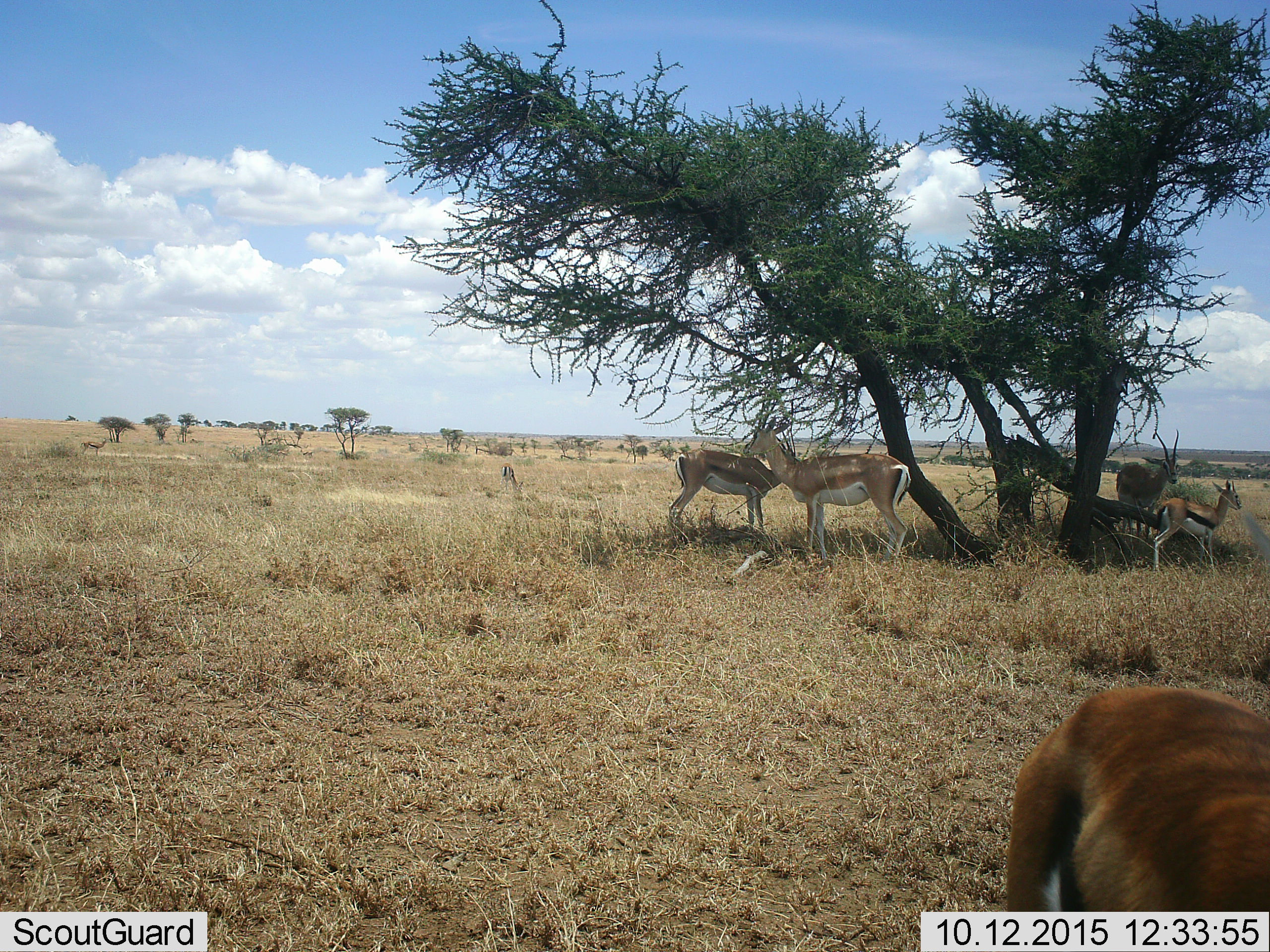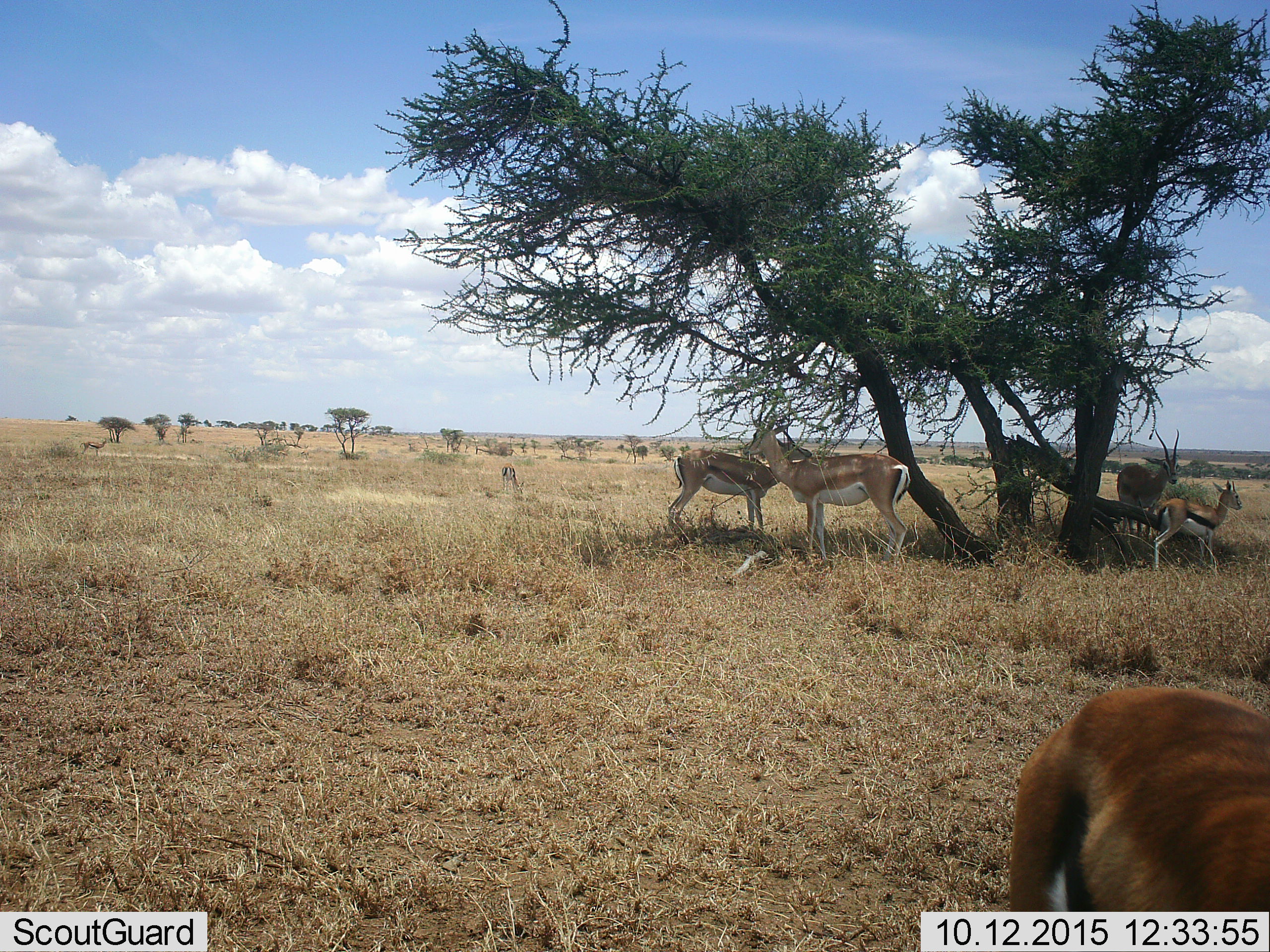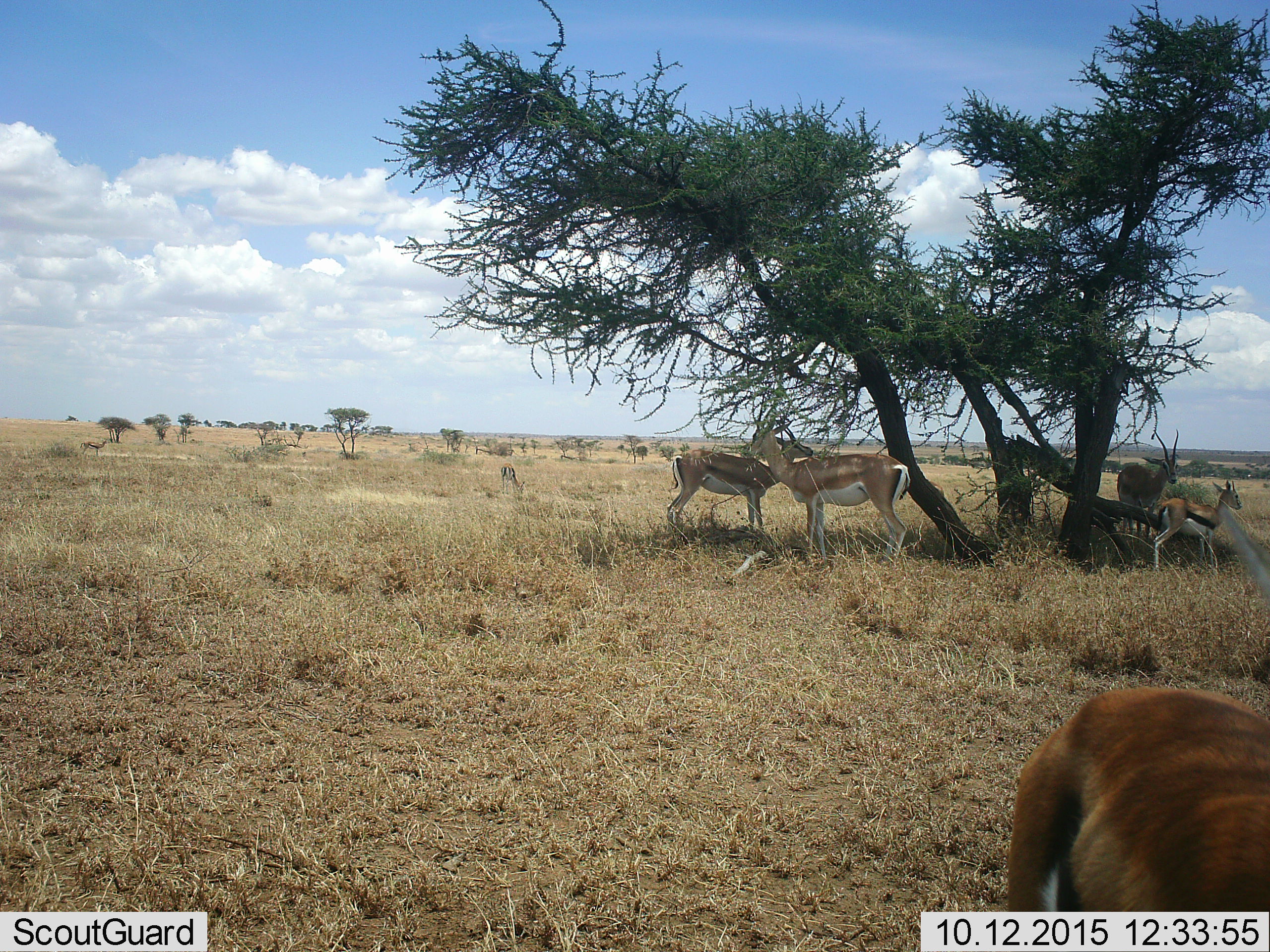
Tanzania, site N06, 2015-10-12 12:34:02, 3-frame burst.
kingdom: Animalia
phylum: Chordata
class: Mammalia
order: Artiodactyla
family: Bovidae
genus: Nanger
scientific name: Nanger granti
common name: grant's gazelle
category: gazellegrants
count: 3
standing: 100%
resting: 0%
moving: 0%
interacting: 0%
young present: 0%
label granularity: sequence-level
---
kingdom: Animalia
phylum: Chordata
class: Mammalia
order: Artiodactyla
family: Bovidae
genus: Eudorcas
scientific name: Eudorcas thomsonii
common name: thomson's gazelle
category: gazellethomsons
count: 5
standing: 100%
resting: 0%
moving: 14%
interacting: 29%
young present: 86%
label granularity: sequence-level